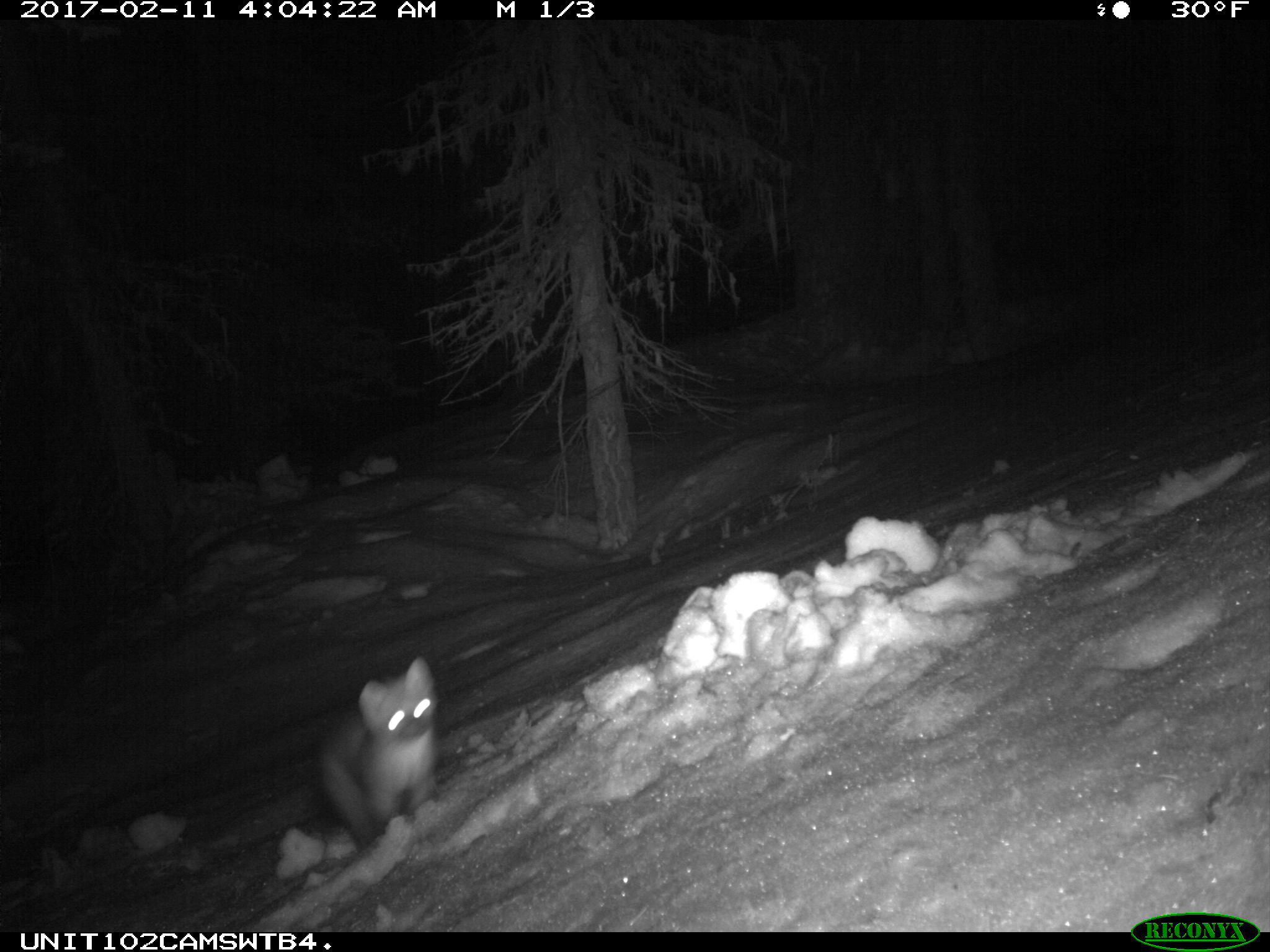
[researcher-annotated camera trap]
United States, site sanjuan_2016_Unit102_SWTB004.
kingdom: Animalia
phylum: Chordata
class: Mammalia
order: Carnivora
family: Mustelidae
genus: Martes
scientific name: Martes americana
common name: american marten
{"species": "Martes americana (american marten)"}